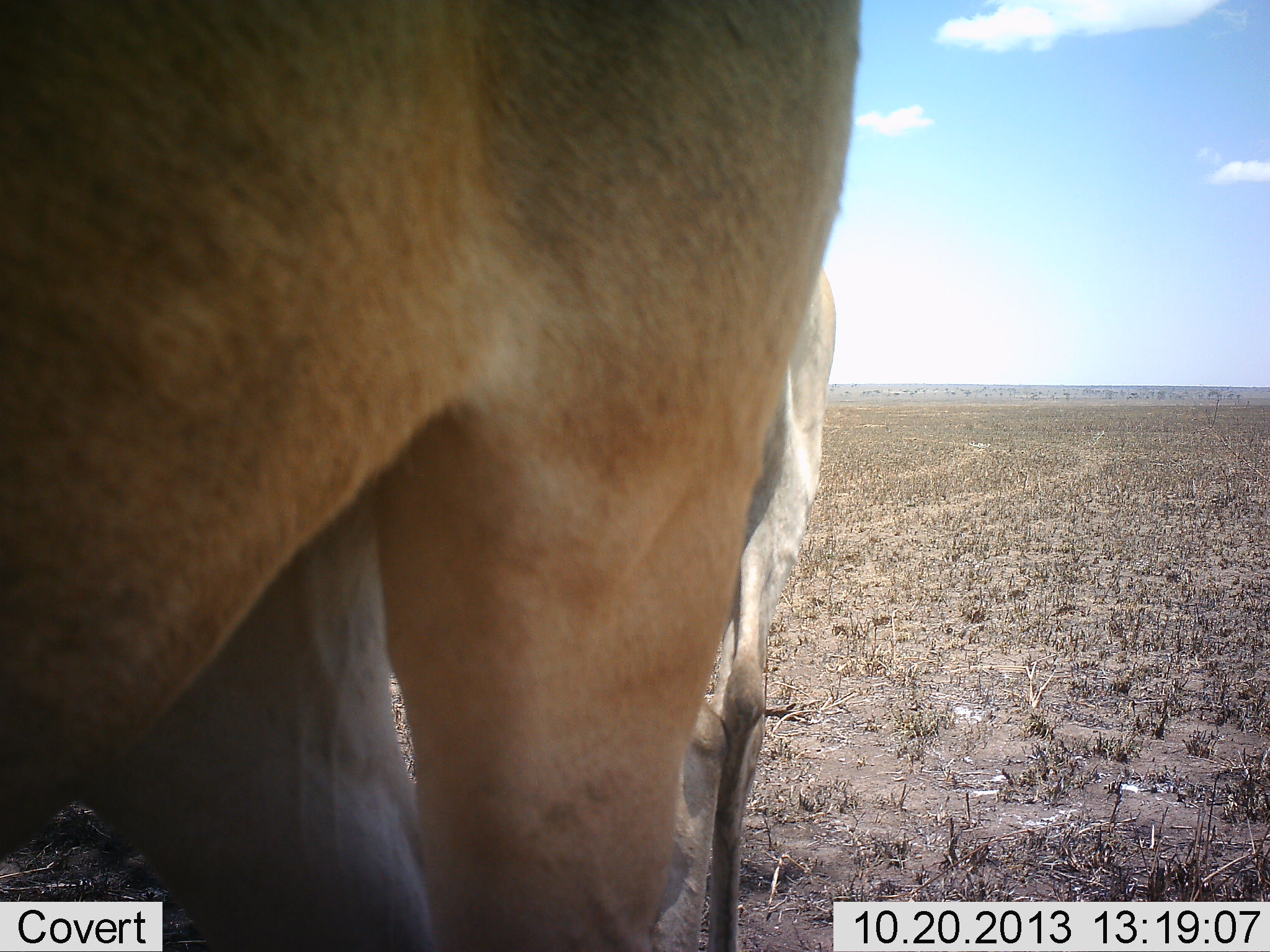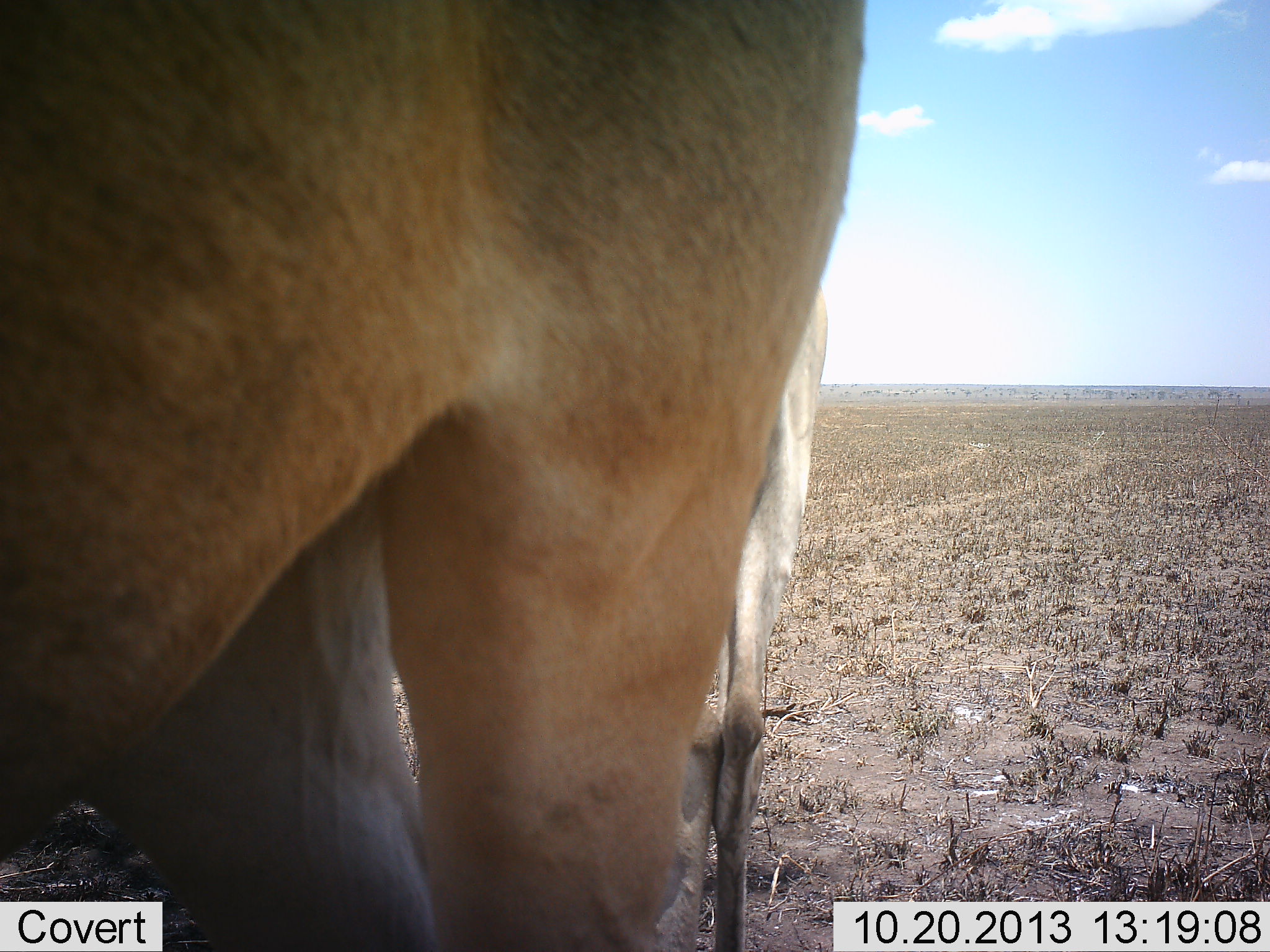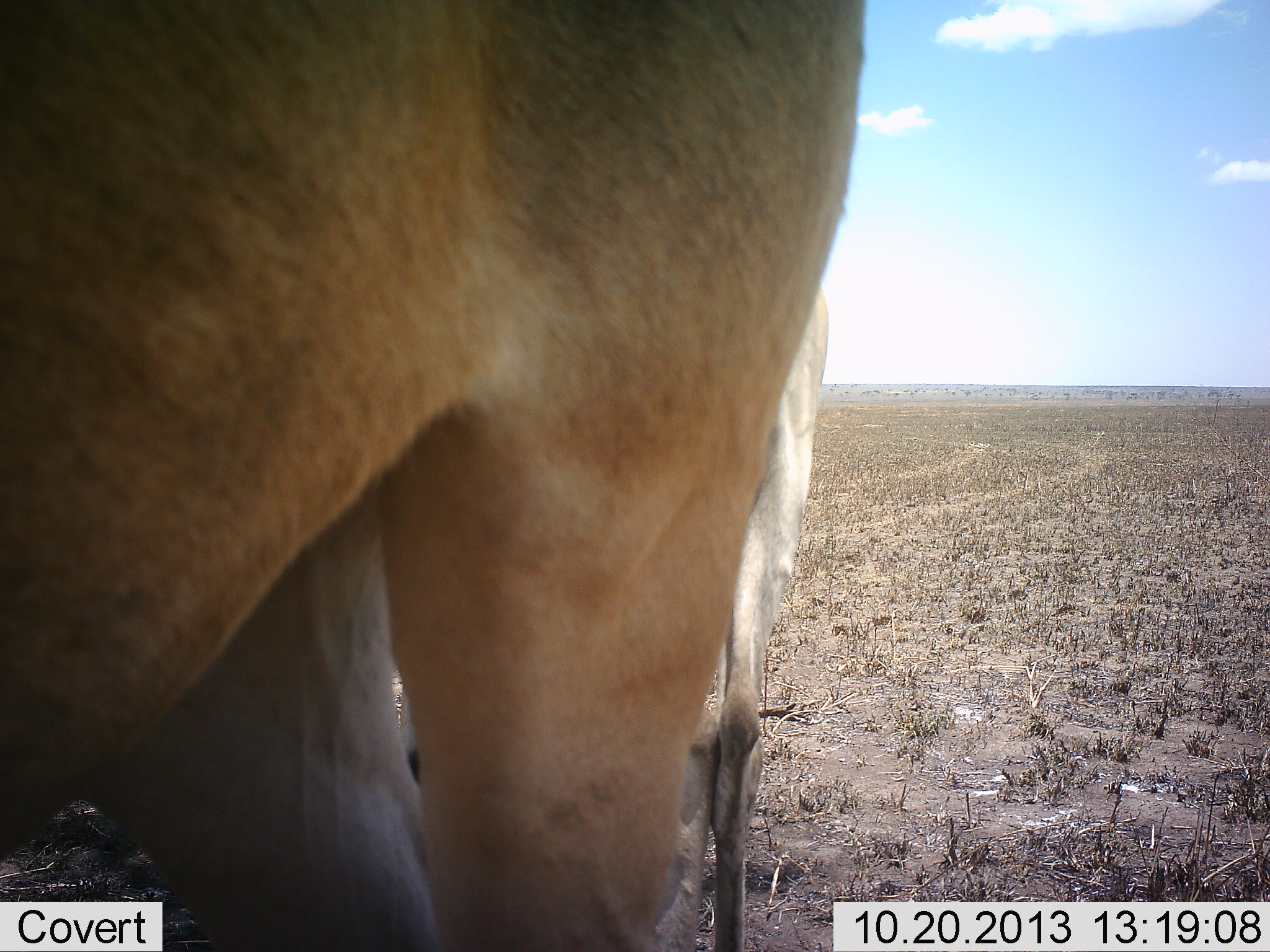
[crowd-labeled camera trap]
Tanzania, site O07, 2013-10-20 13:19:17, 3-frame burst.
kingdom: Animalia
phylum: Chordata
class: Mammalia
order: Artiodactyla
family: Bovidae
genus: Nanger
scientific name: Nanger granti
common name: grant's gazelle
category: gazellegrants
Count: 2.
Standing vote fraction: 88%.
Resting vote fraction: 0%.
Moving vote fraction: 0%.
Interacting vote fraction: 12%.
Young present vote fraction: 0%.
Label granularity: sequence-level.